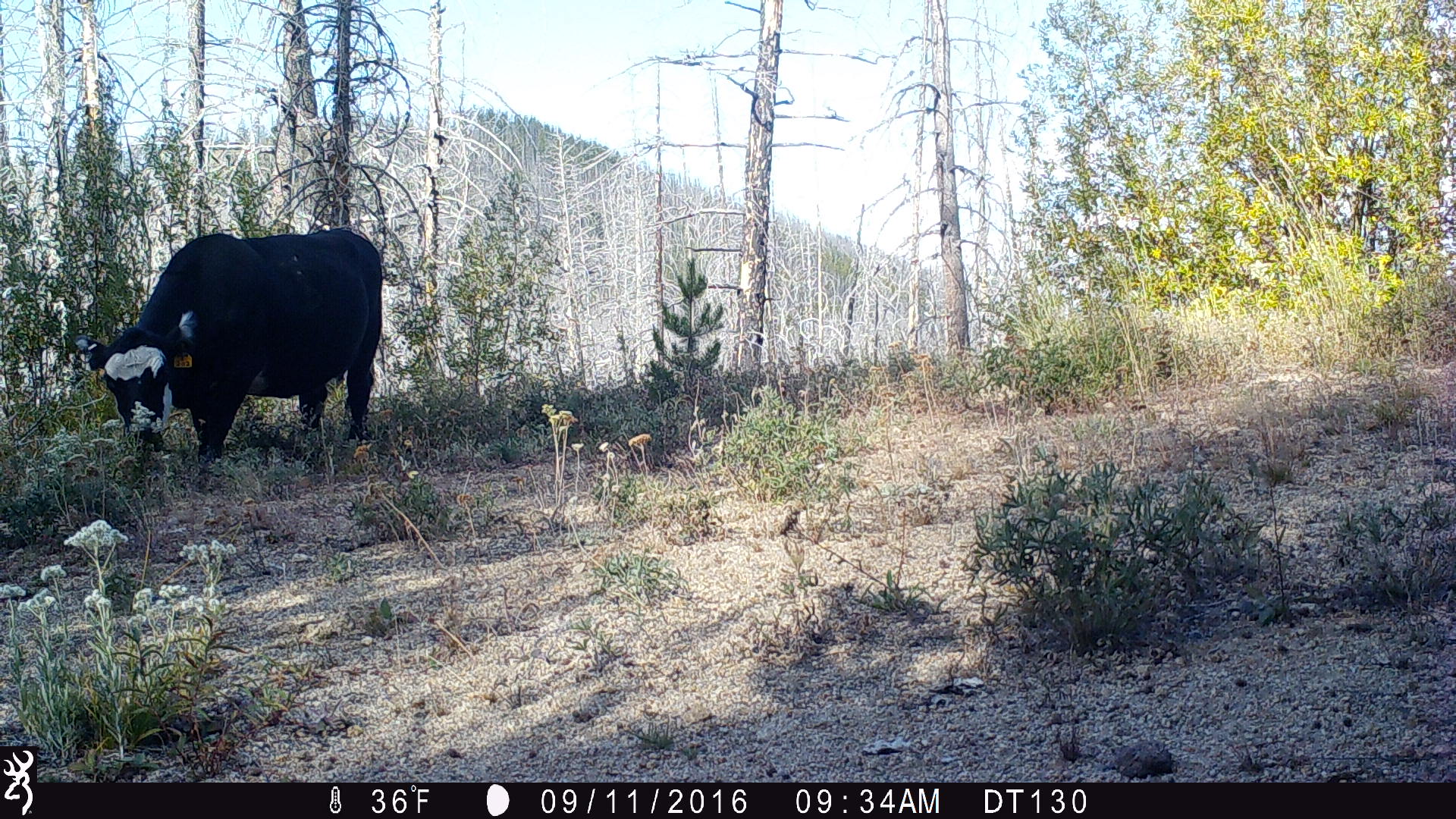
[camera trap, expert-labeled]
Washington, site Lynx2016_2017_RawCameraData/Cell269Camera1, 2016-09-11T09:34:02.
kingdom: Animalia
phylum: Chordata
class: Mammalia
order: Artiodactyla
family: Bovidae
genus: Bos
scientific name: Bos taurus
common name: domestic cattle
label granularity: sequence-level